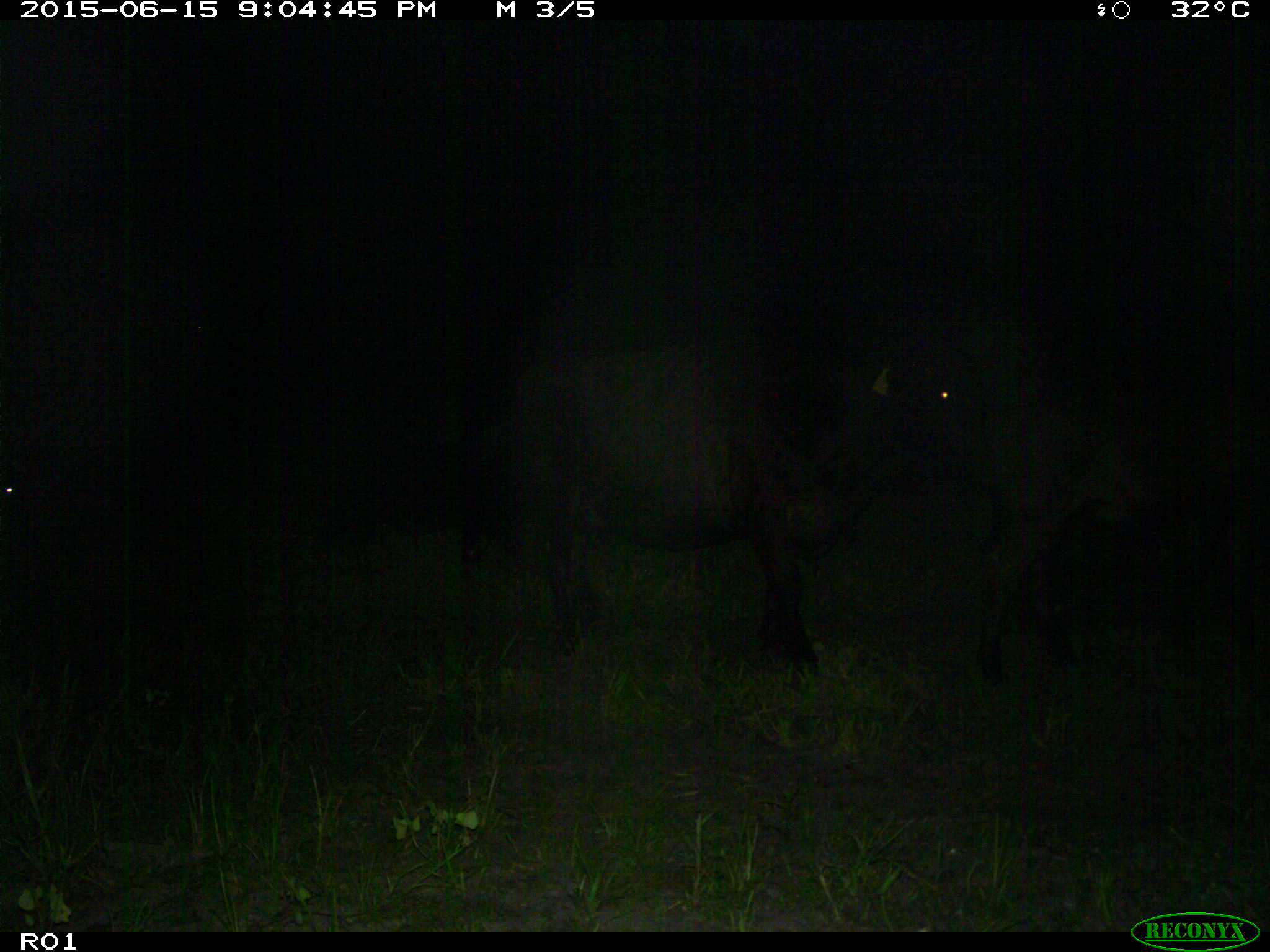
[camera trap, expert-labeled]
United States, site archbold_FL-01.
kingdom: Animalia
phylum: Chordata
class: Mammalia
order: Artiodactyla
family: Bovidae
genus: Bos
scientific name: Bos taurus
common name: domestic cow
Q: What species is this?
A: Bos taurus (domestic cow).